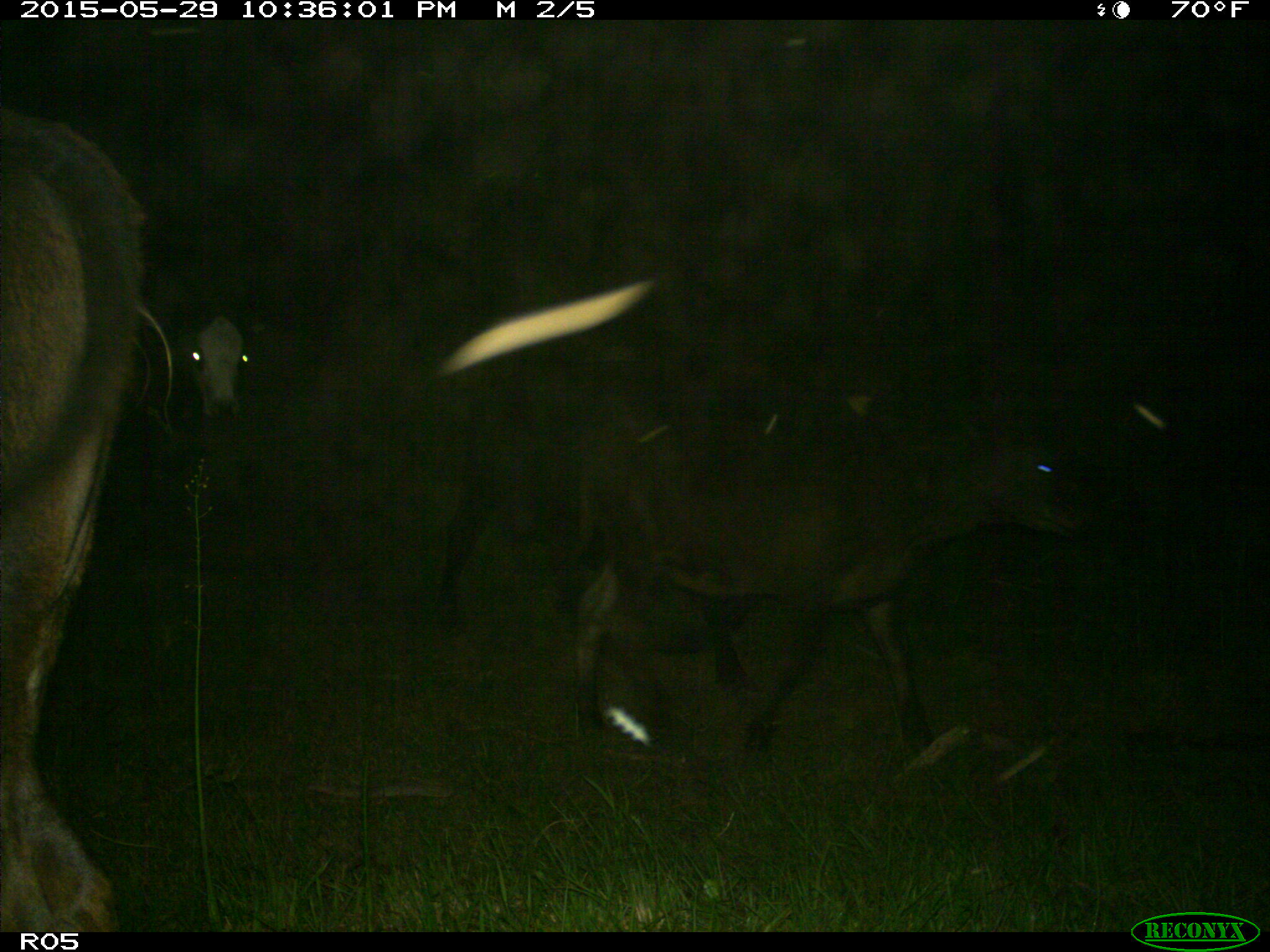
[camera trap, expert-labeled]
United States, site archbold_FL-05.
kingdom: Animalia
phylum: Chordata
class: Mammalia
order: Artiodactyla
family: Bovidae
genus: Bos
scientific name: Bos taurus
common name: domestic cow